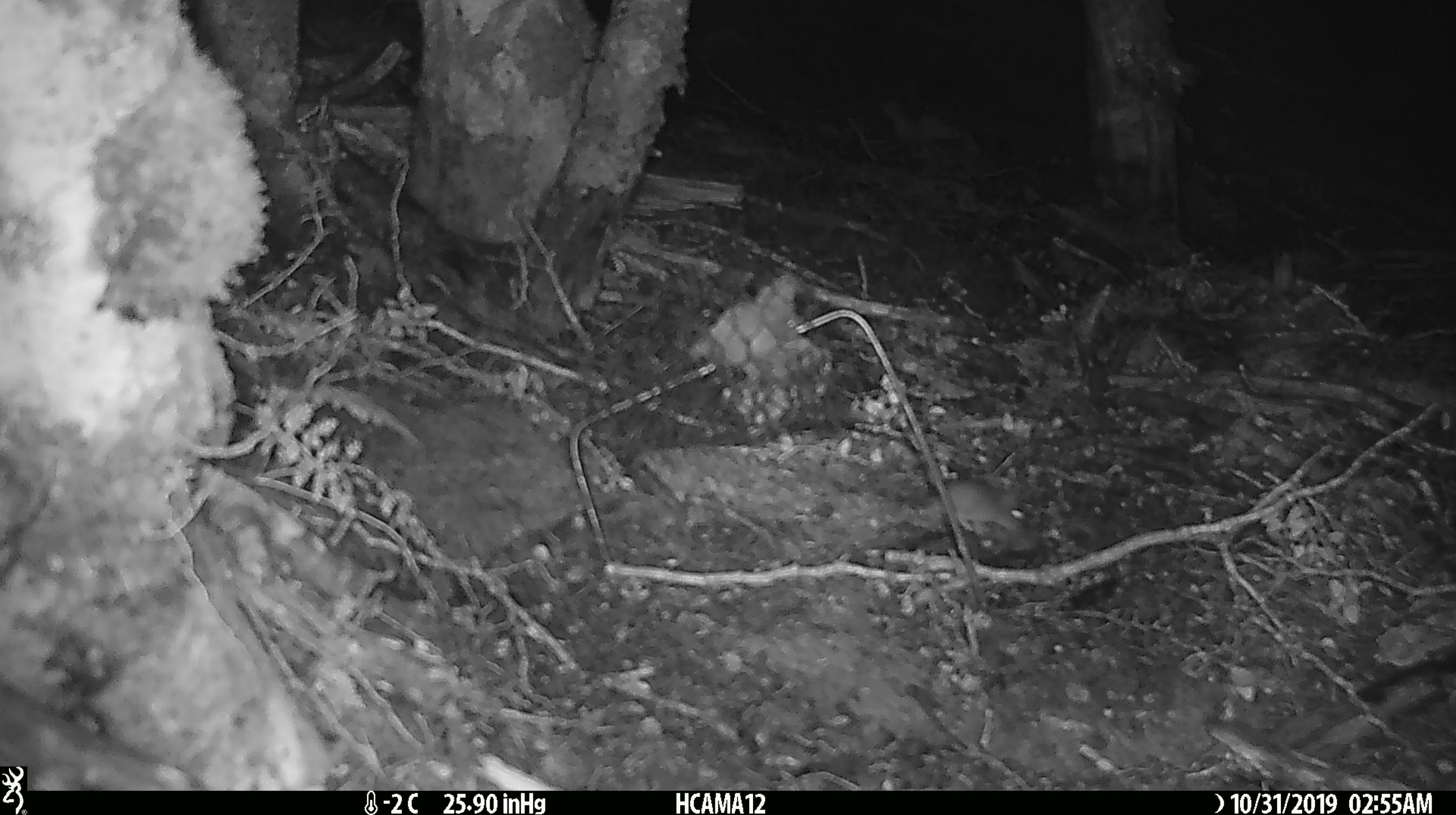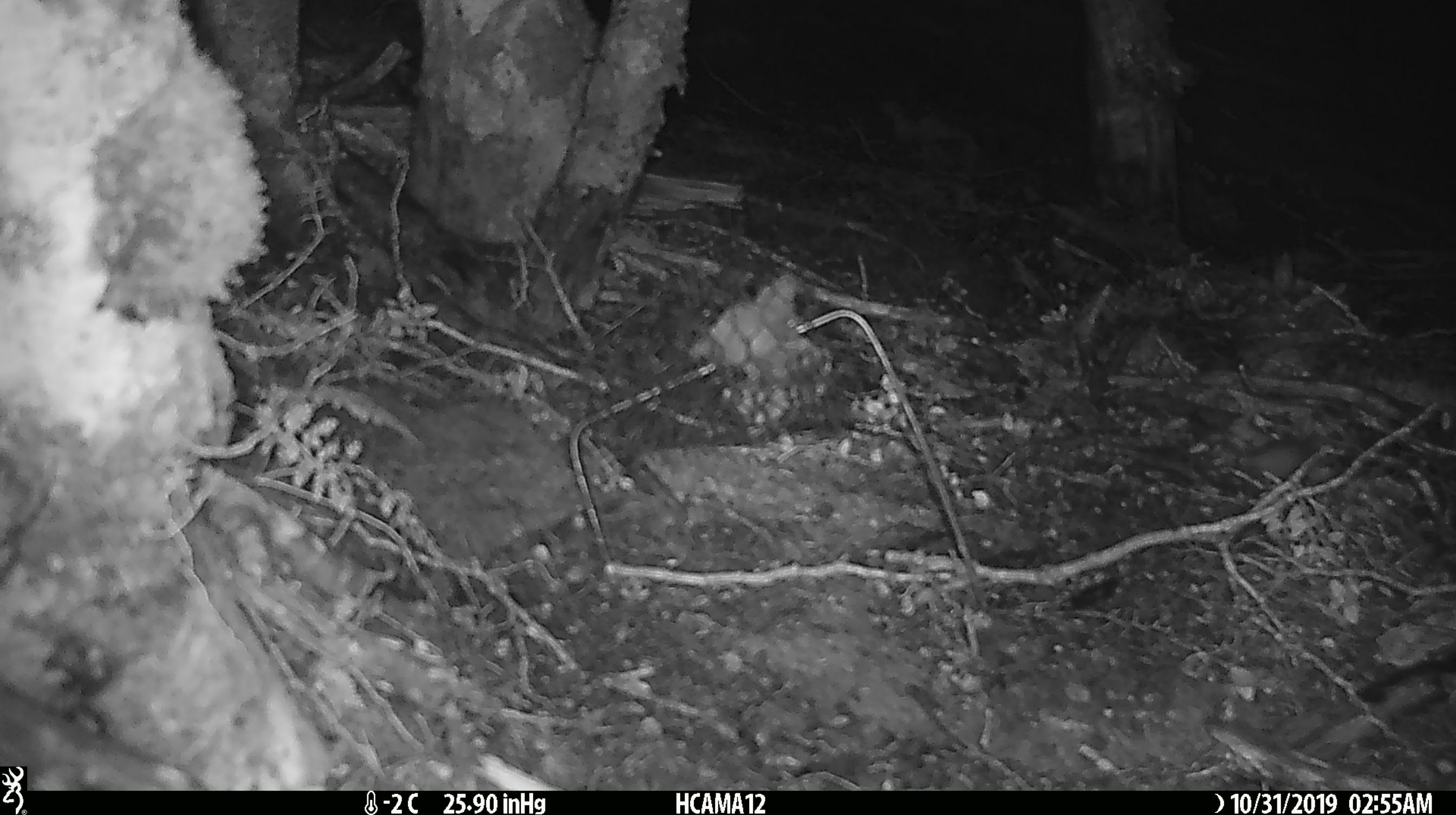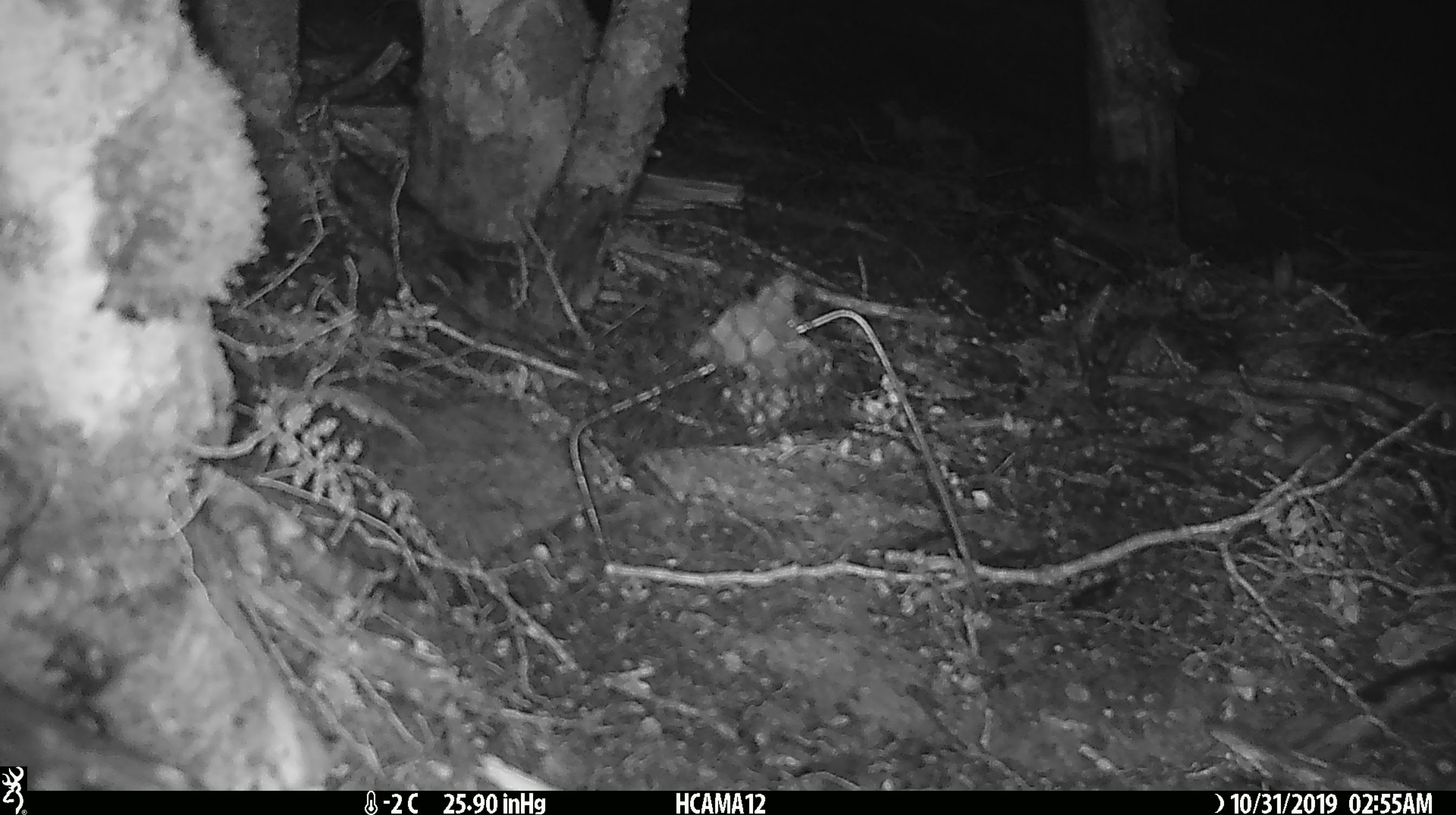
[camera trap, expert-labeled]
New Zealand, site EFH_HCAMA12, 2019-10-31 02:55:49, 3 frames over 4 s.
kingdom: Animalia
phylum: Chordata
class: Mammalia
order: Rodentia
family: Muridae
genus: Mus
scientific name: Mus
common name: mouse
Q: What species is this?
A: Mouse (Mus).